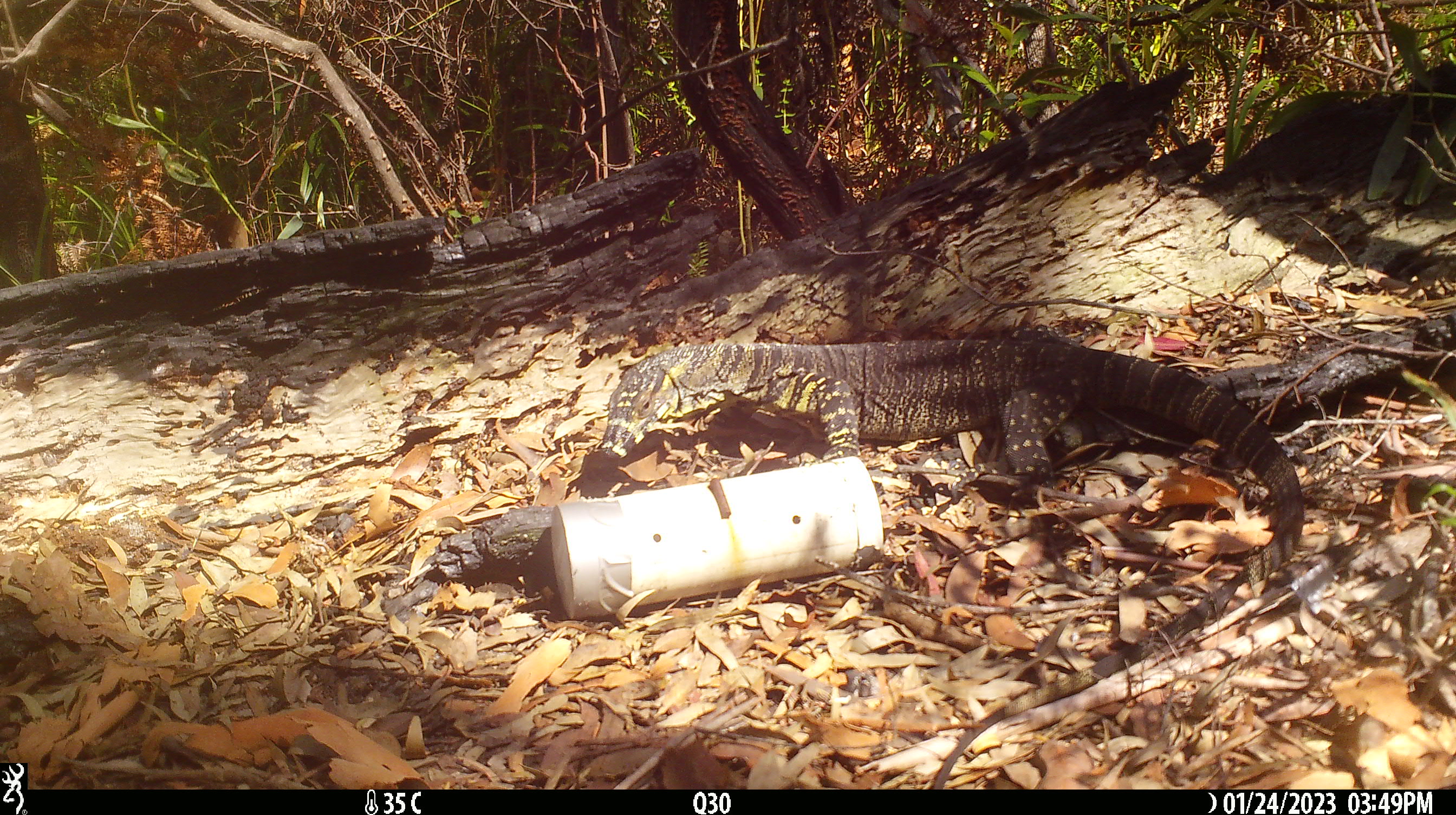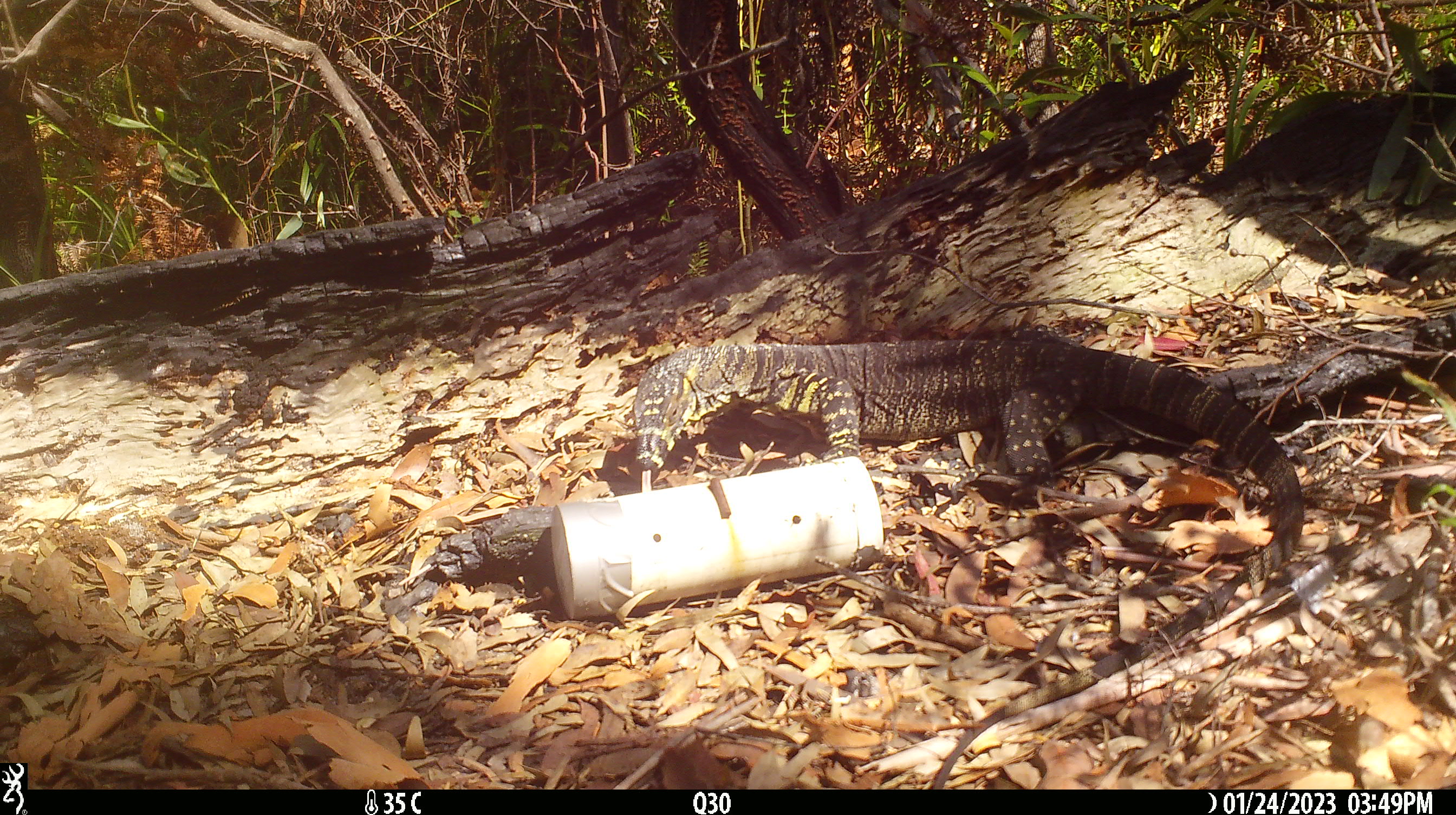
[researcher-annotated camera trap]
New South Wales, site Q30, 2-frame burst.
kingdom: Animalia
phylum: Chordata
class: Reptilia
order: Squamata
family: Varanidae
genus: Varanus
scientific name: Varanus varius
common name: lace monitor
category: goanna